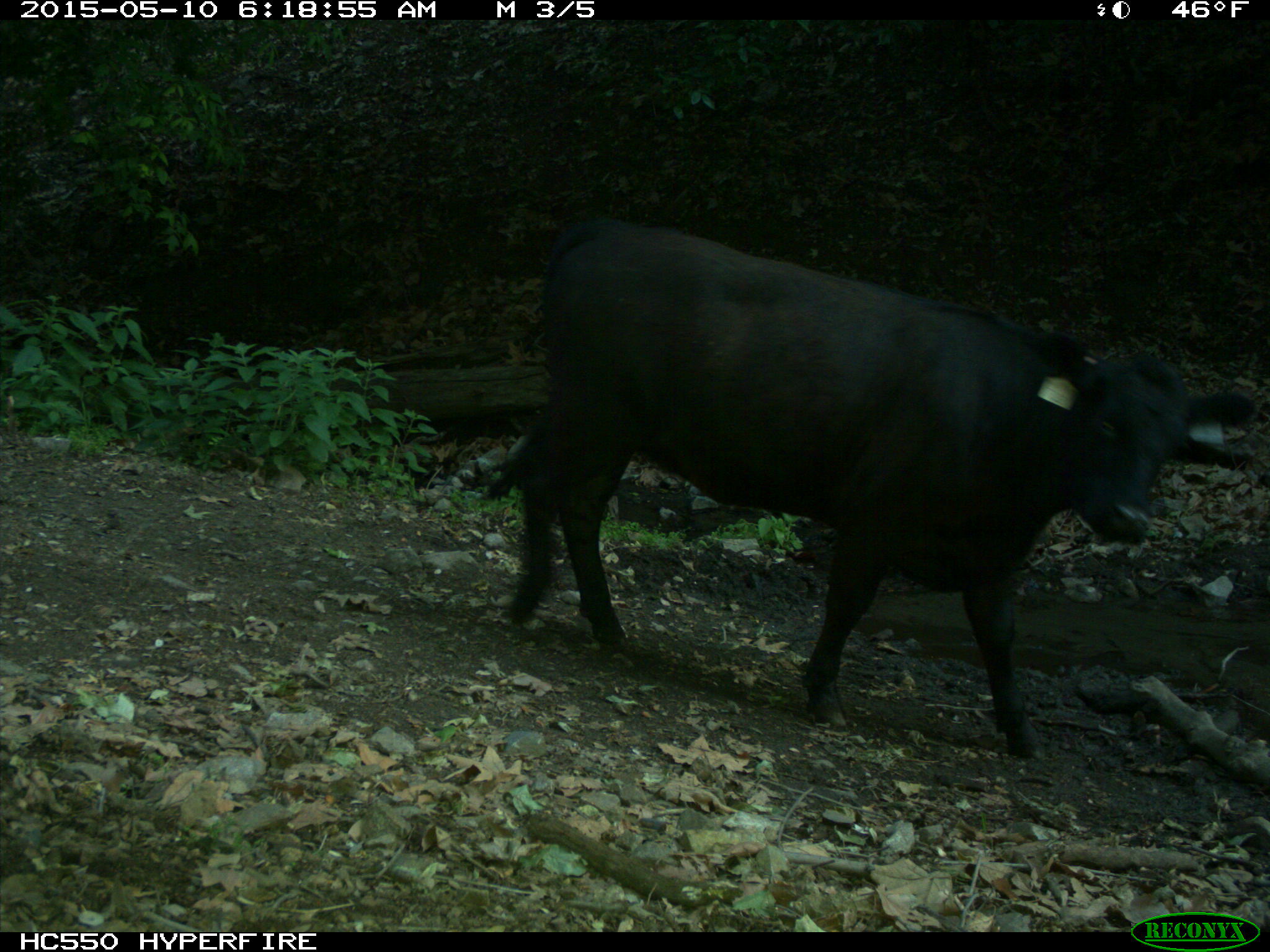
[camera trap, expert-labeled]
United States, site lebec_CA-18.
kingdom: Animalia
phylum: Chordata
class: Mammalia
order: Artiodactyla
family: Bovidae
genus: Bos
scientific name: Bos taurus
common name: domestic cow